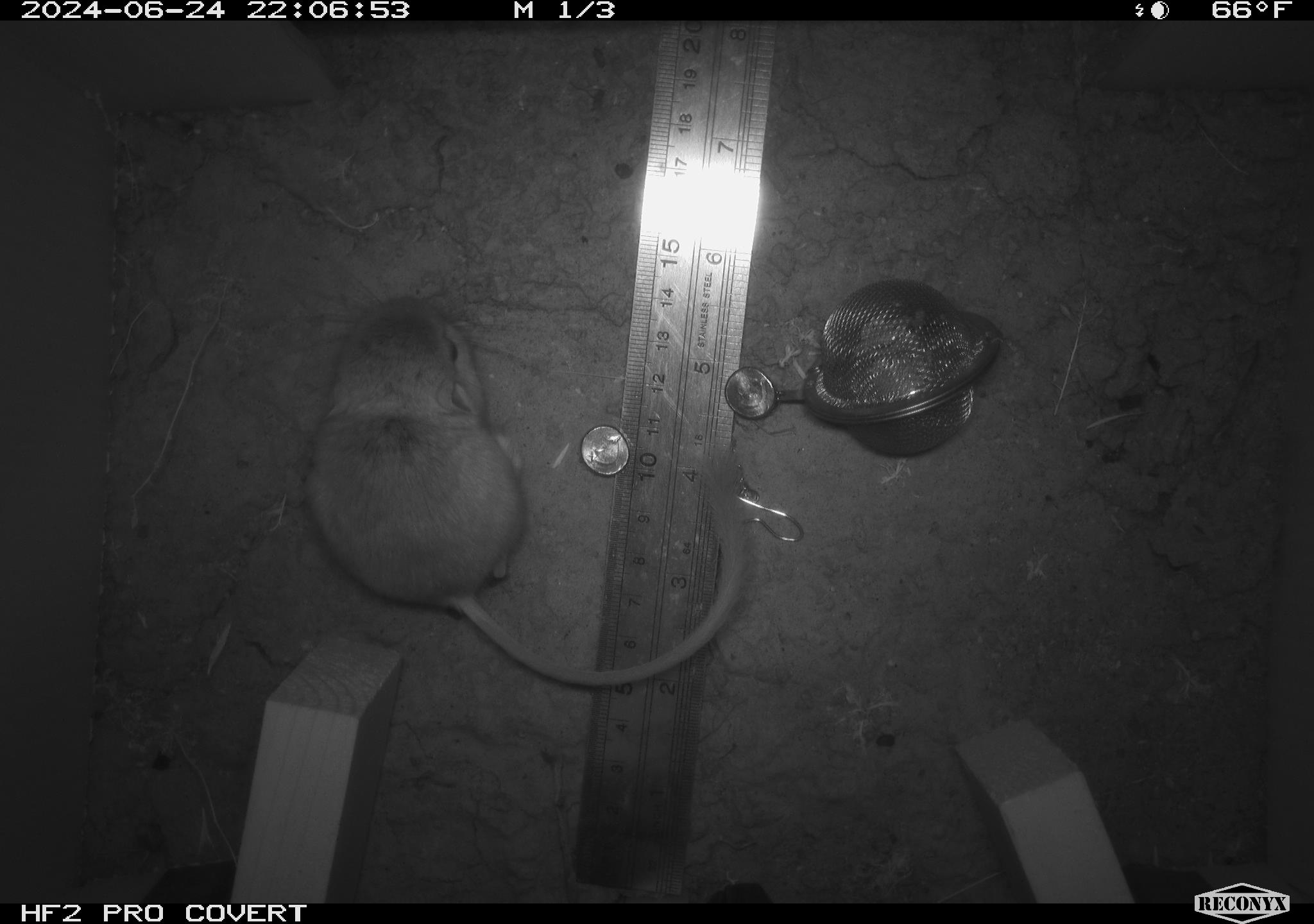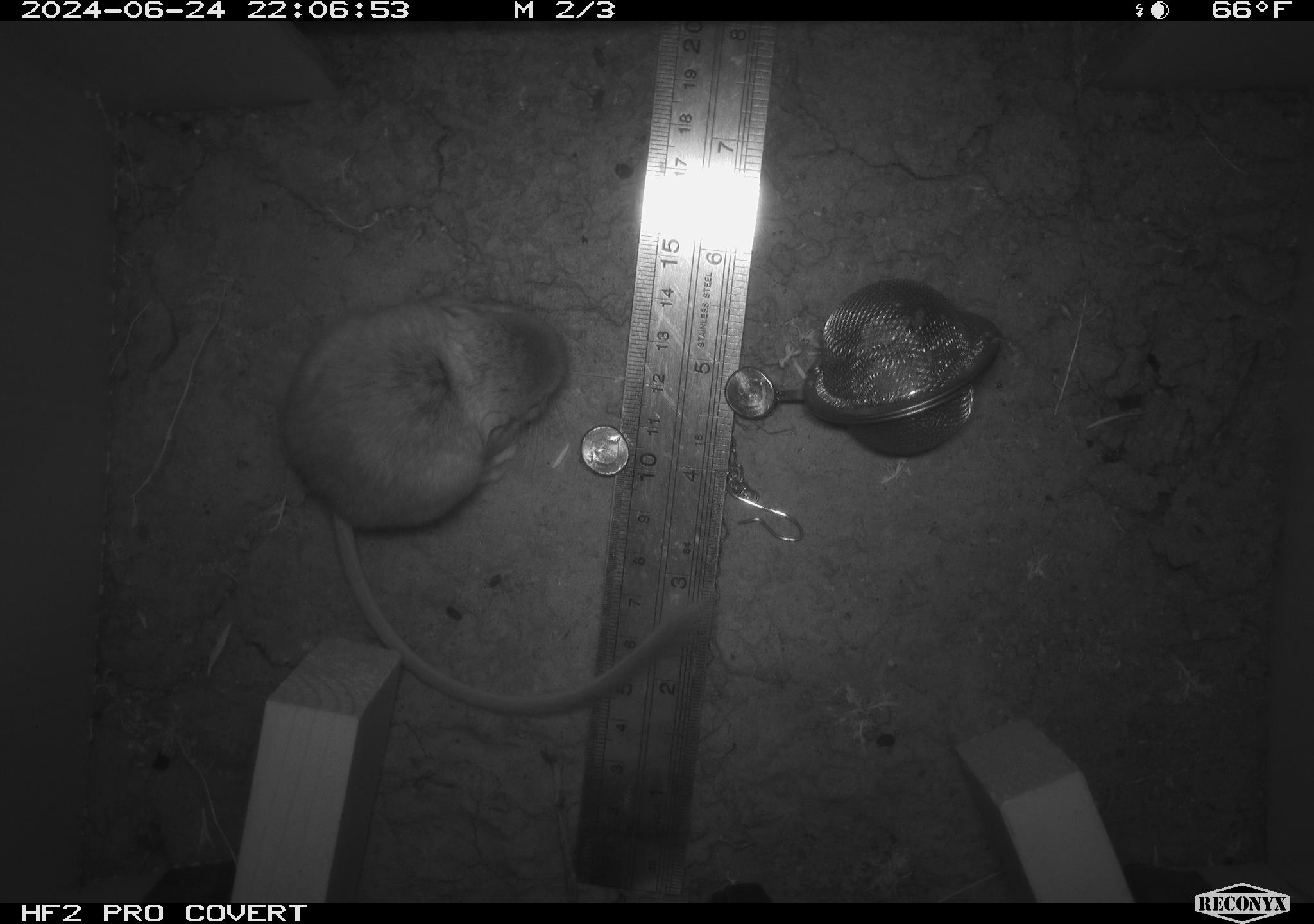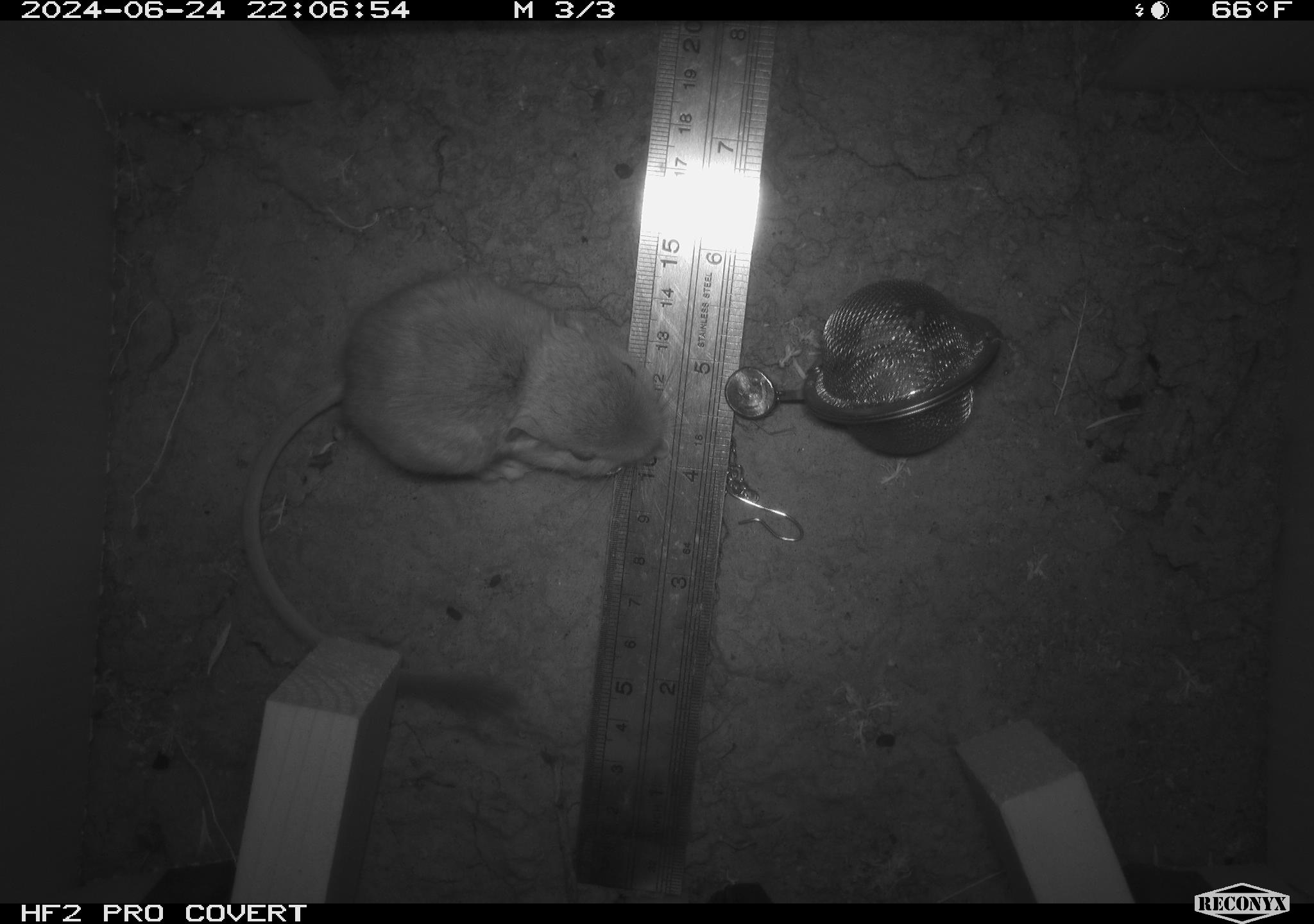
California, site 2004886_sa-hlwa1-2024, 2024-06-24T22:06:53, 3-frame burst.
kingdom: Animalia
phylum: Chordata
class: Mammalia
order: Rodentia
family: Heteromyidae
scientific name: Heteromyidae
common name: kangaroo rats and pocket mice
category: heteromyidae family